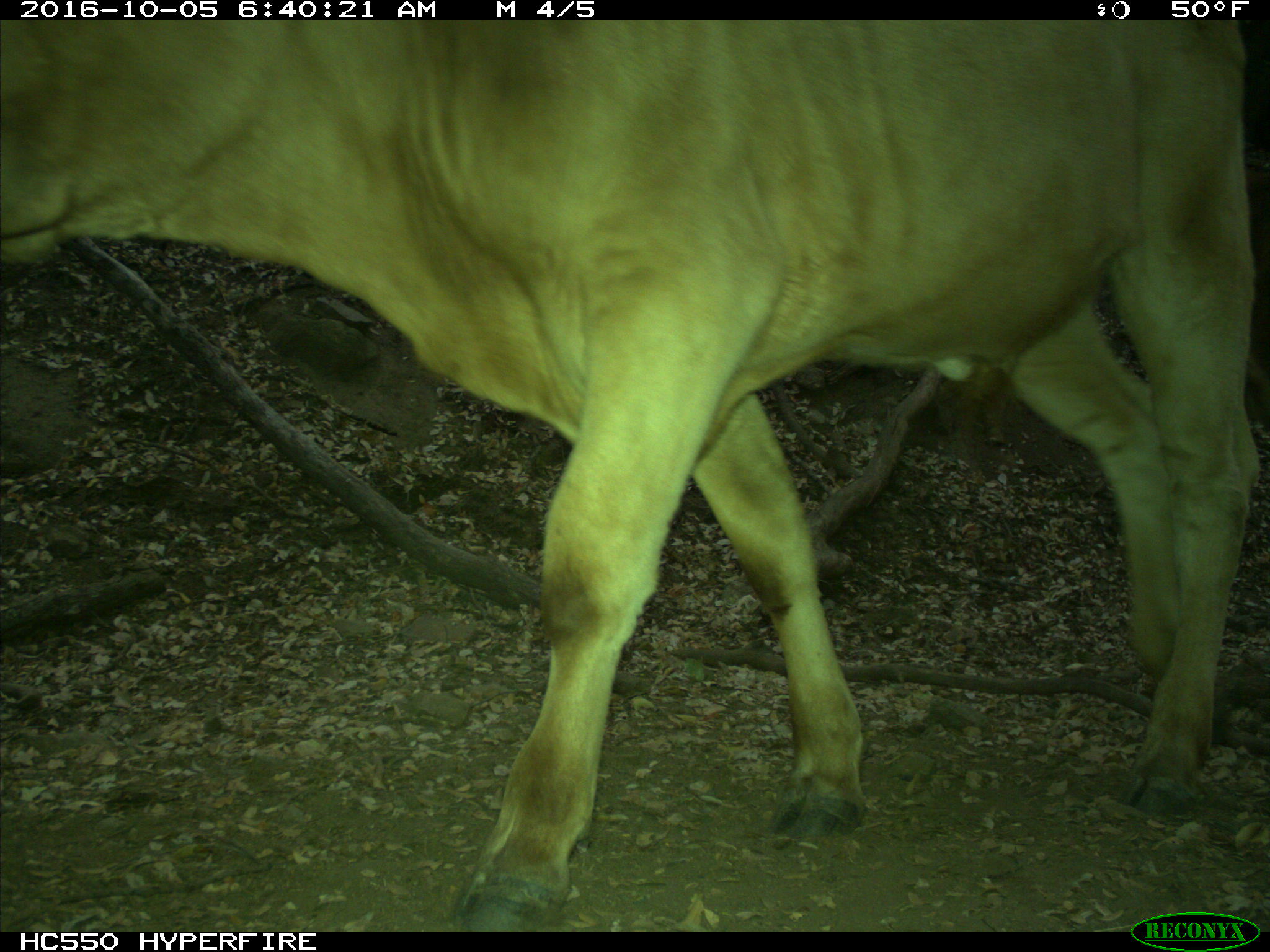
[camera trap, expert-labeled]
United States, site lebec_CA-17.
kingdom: Animalia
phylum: Chordata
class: Mammalia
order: Artiodactyla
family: Bovidae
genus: Bos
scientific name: Bos taurus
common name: domestic cow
Bos taurus (domestic cow).